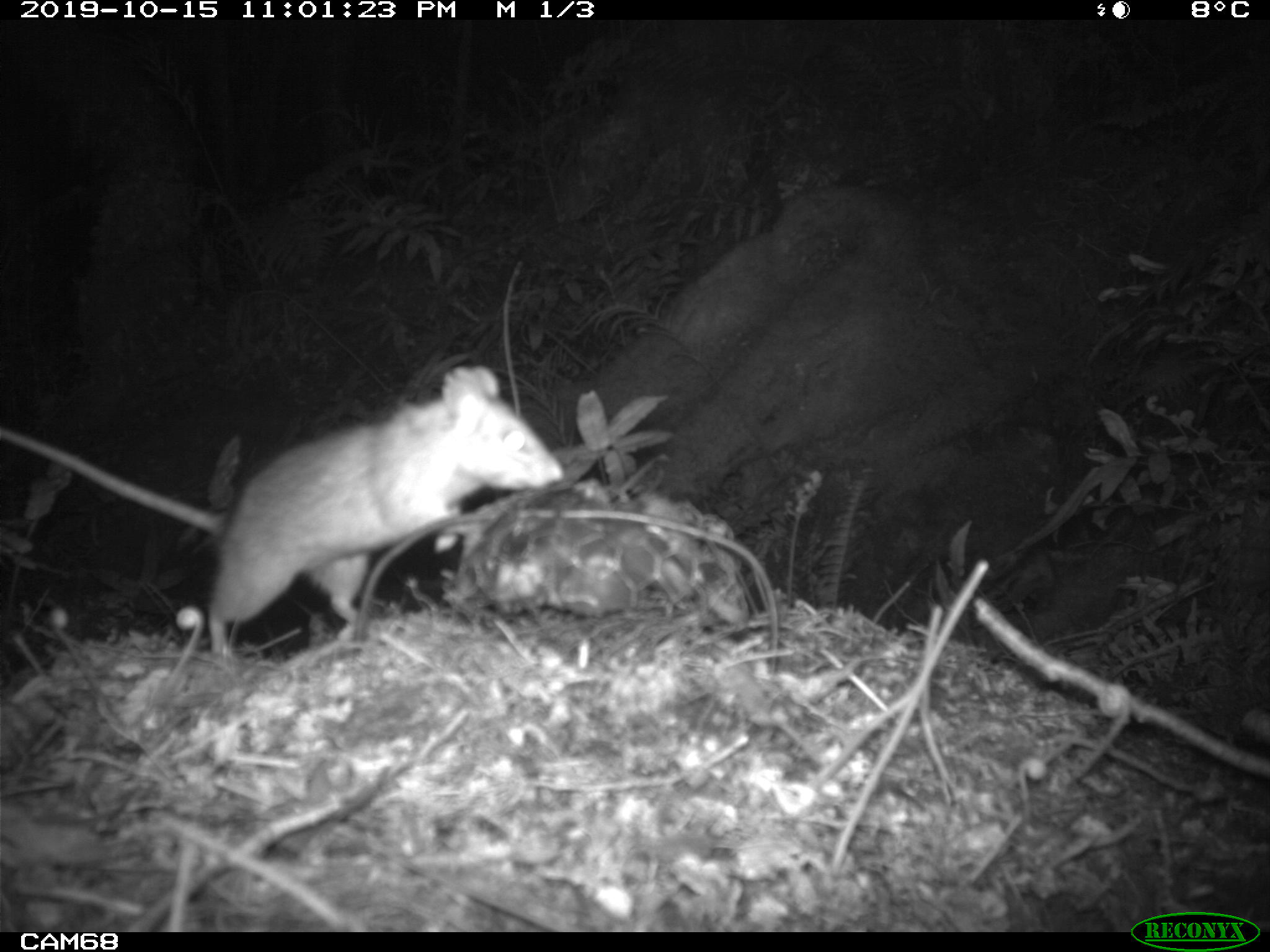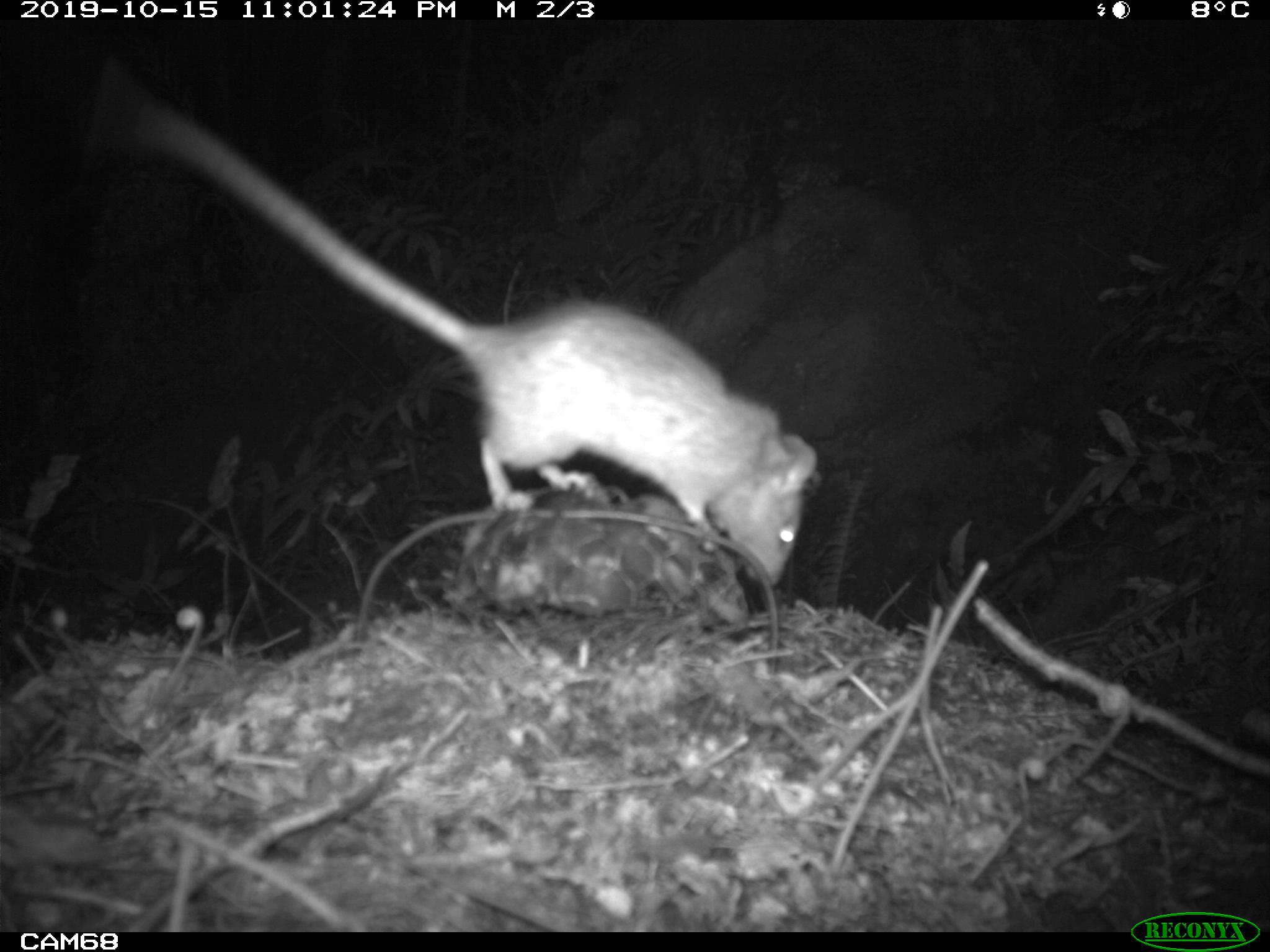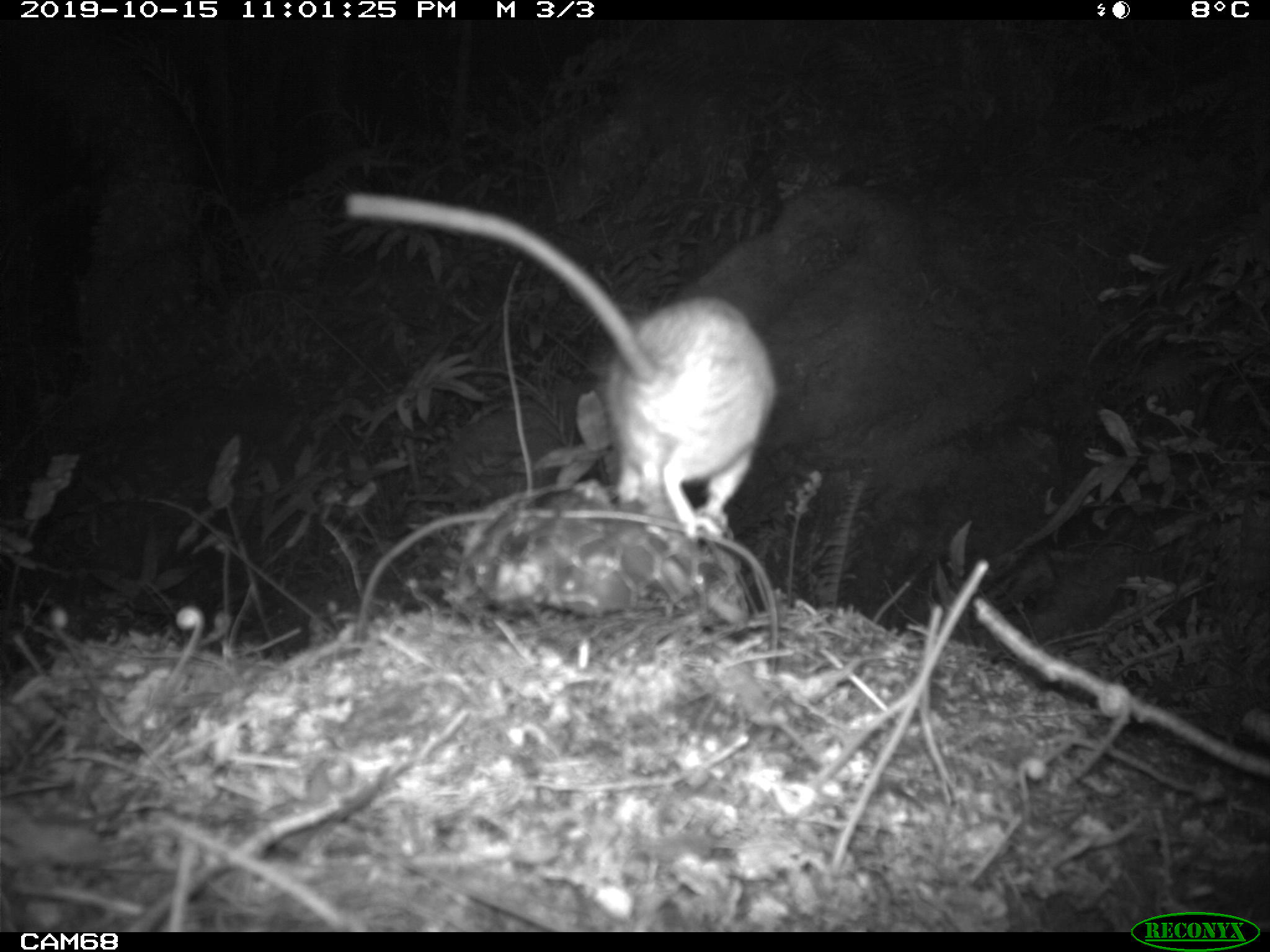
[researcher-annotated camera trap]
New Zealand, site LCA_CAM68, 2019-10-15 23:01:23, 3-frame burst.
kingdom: Animalia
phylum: Chordata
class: Mammalia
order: Rodentia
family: Muridae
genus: Rattus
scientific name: Rattus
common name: rat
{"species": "rat (Rattus)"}